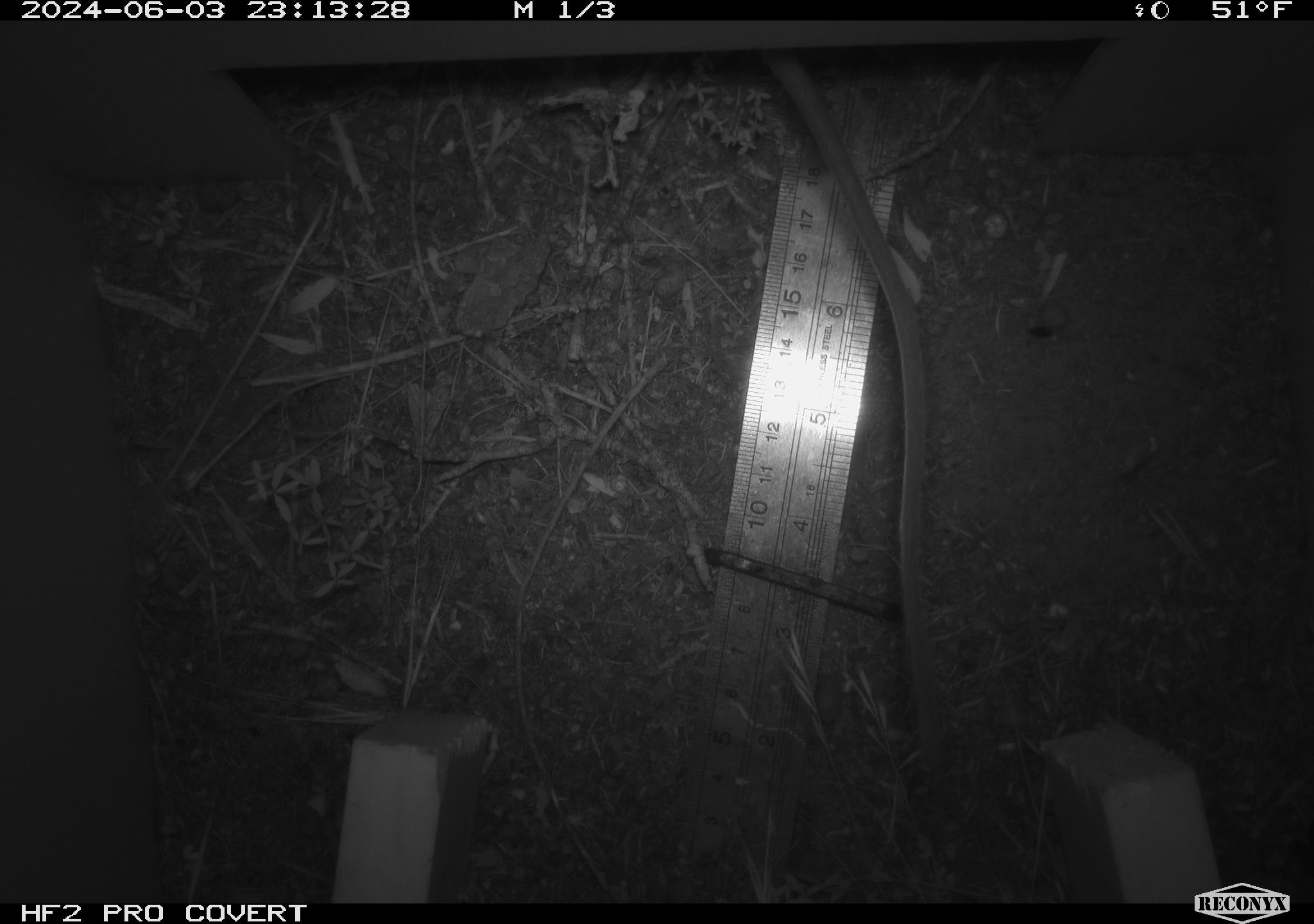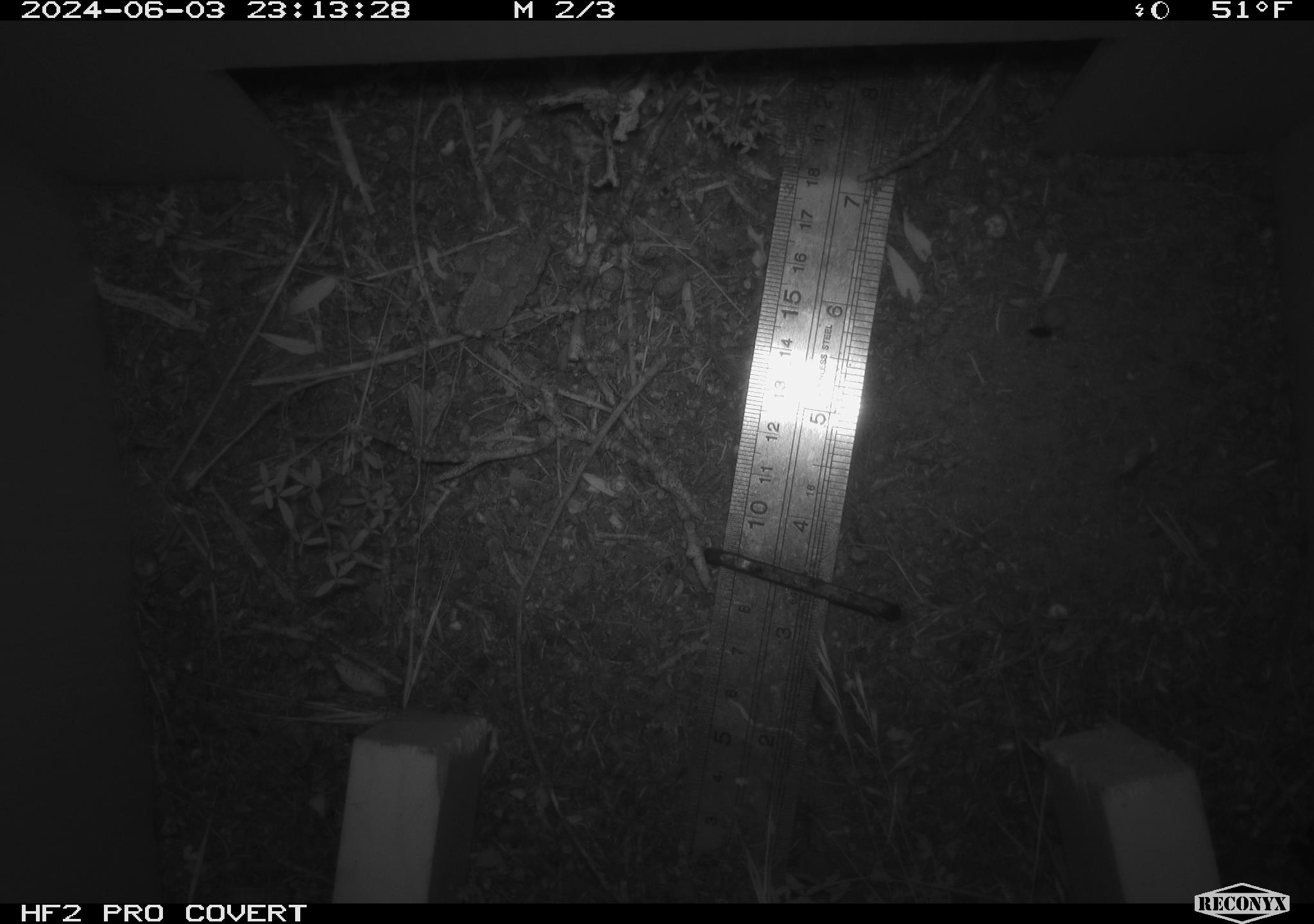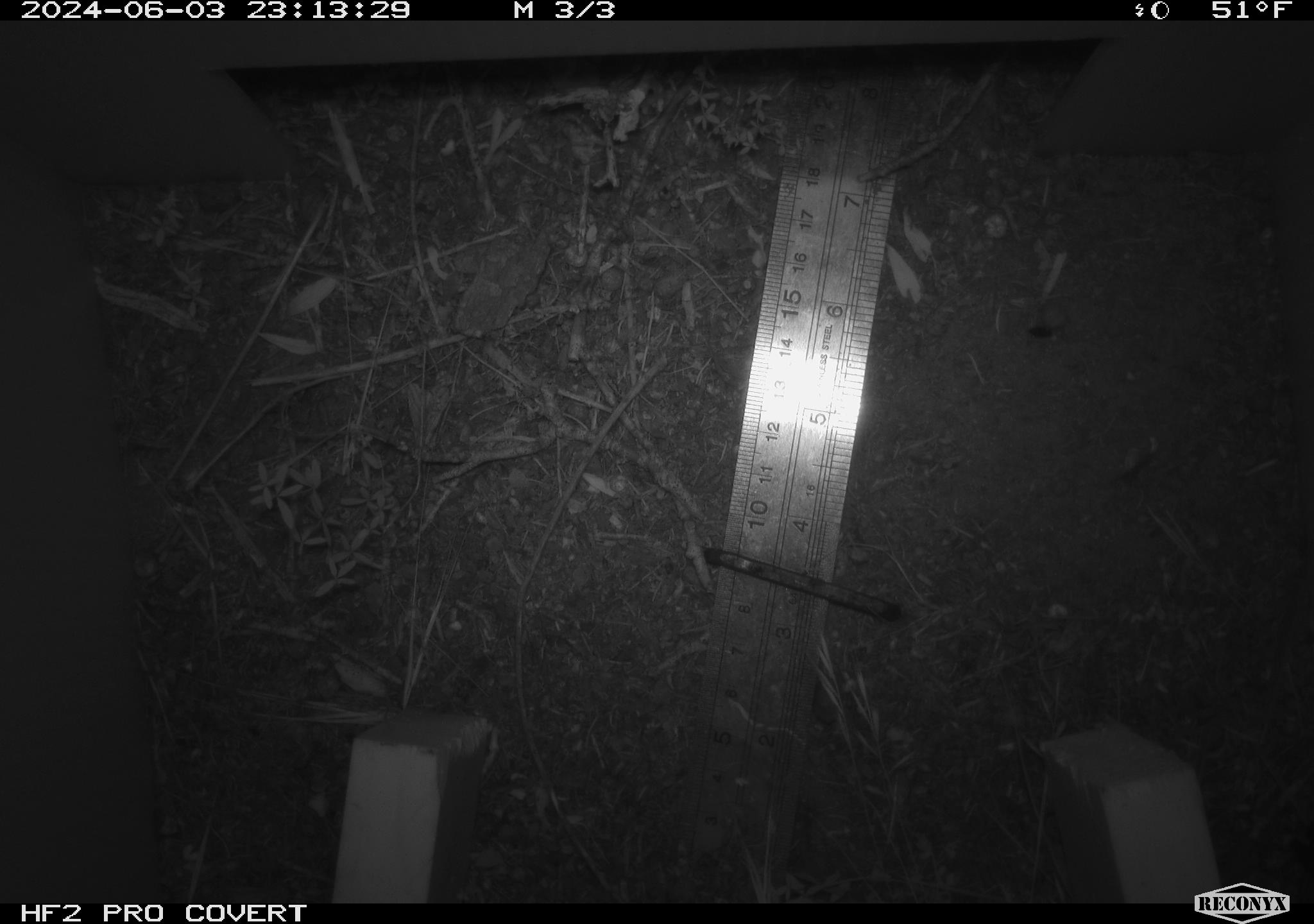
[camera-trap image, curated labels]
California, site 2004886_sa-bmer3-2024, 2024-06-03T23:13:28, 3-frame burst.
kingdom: Animalia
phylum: Chordata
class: Mammalia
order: Rodentia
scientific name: Rodentia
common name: mouse species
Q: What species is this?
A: Mouse species (Rodentia).